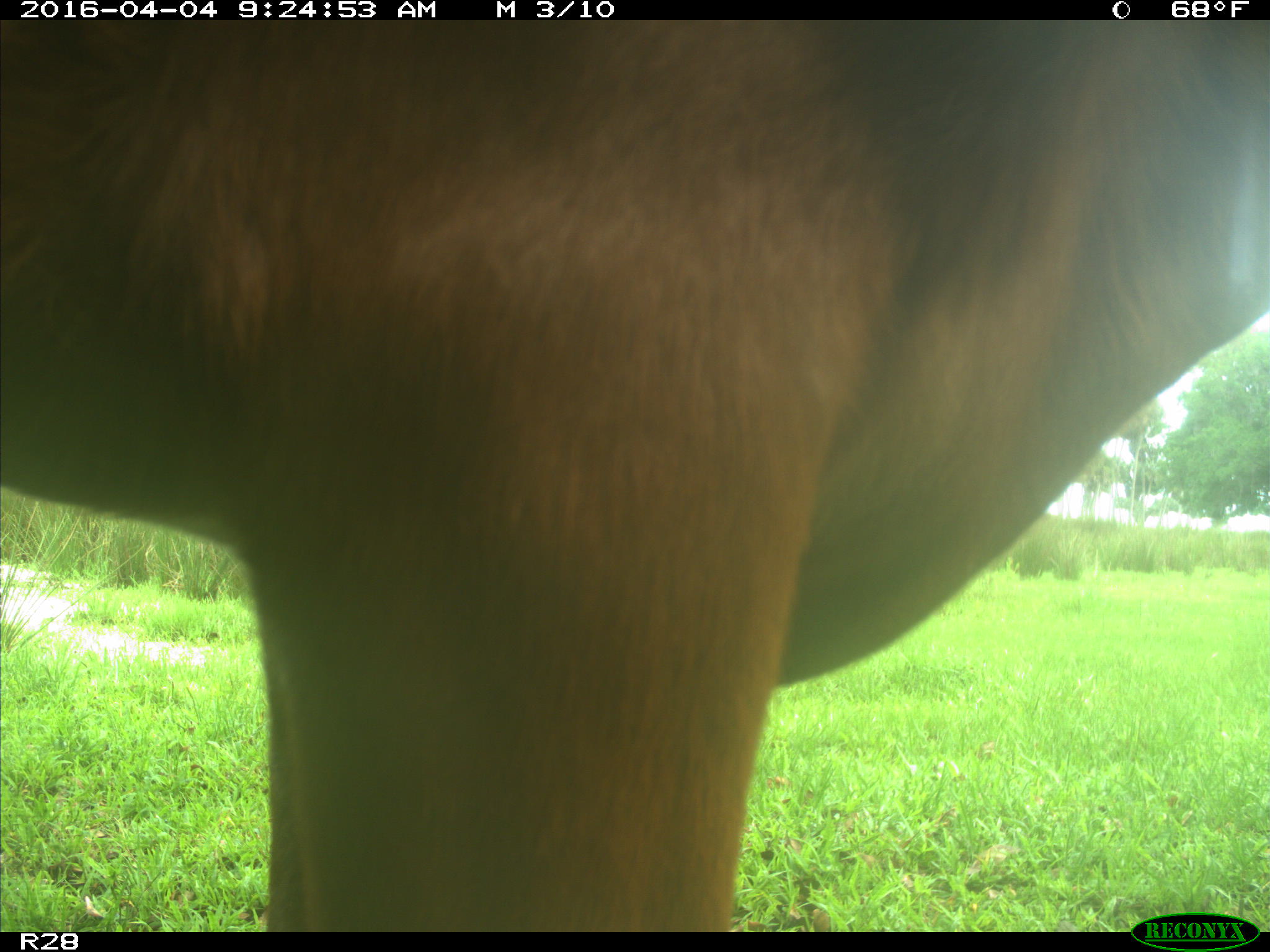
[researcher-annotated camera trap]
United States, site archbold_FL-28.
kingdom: Animalia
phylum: Chordata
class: Mammalia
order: Artiodactyla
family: Bovidae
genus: Bos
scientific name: Bos taurus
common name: domestic cow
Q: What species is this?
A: Bos taurus (domestic cow).